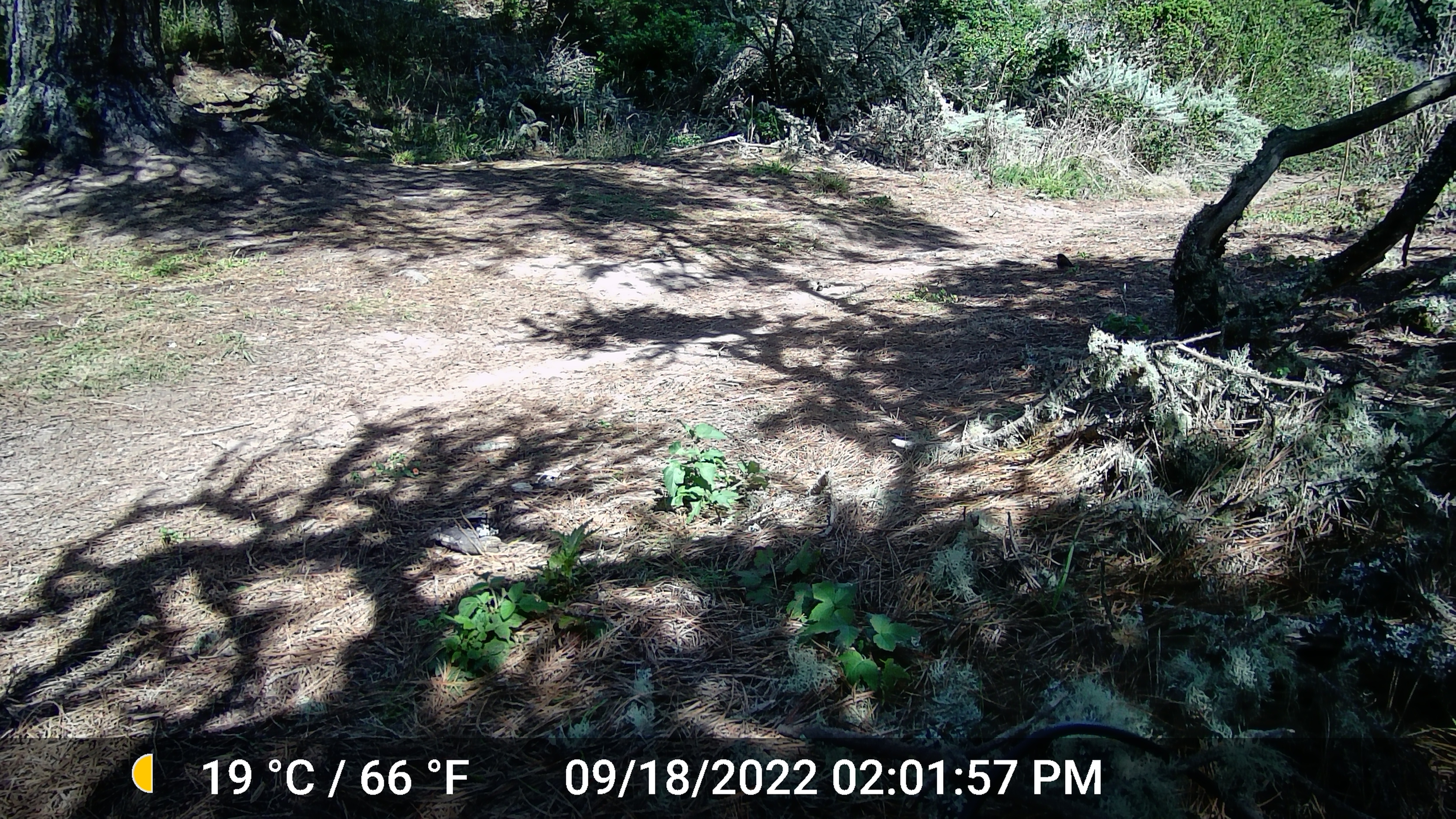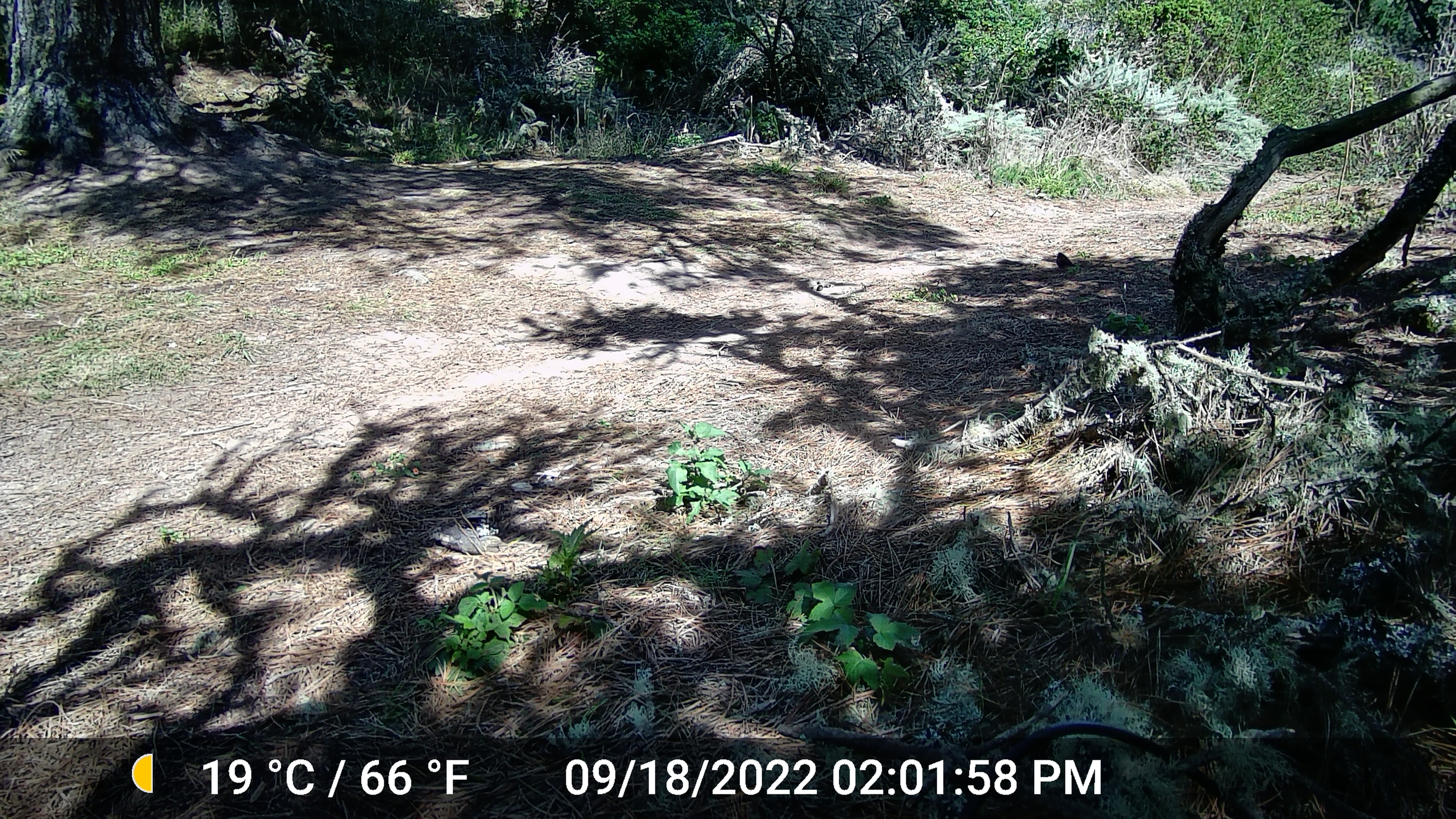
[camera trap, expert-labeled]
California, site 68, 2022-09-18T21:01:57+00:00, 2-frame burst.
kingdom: Animalia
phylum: Chordata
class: Aves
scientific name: Aves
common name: bird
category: unknown bird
Unknown bird (bird) (Aves).